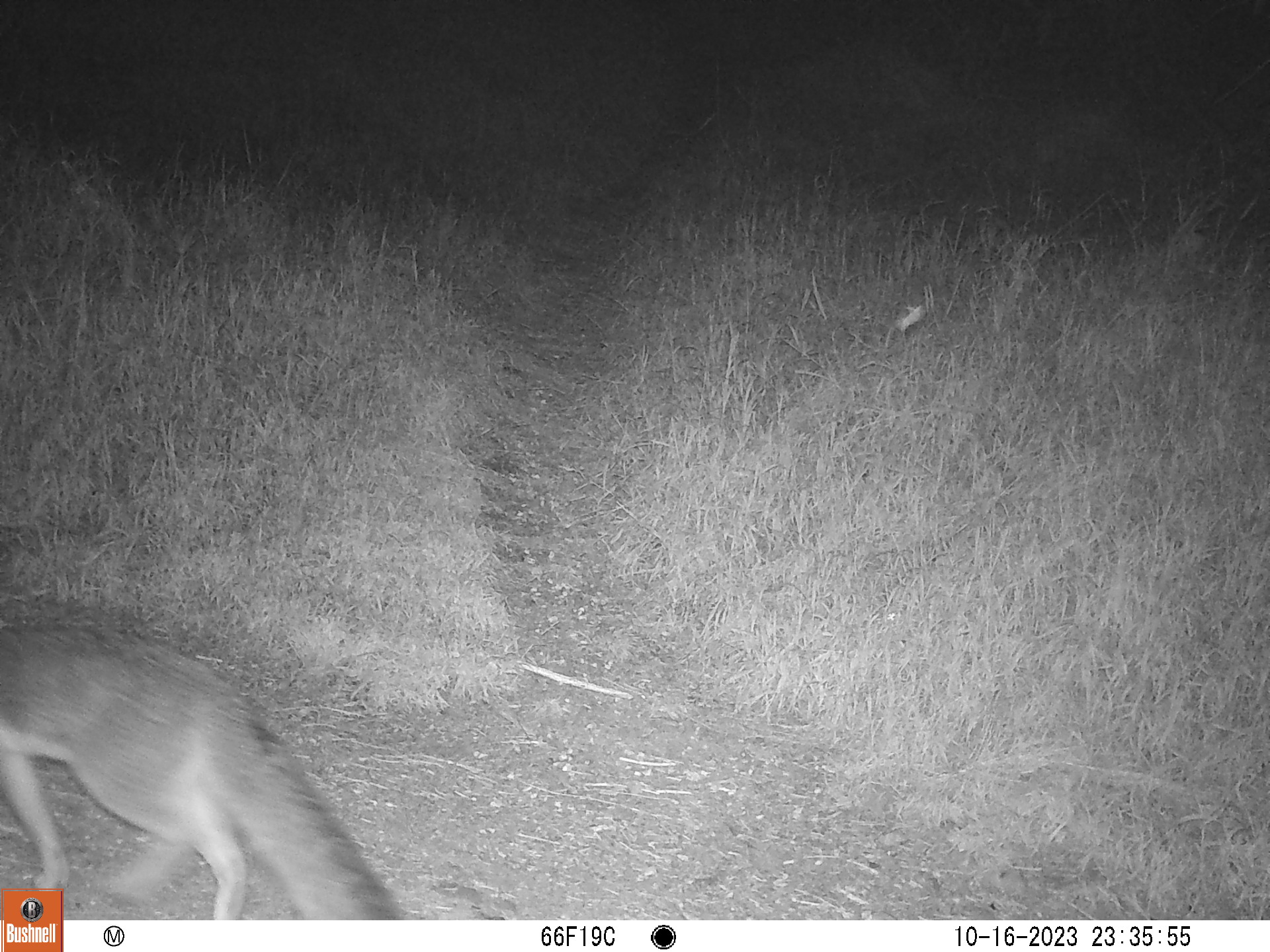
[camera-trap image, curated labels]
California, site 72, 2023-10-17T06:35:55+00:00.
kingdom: Animalia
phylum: Chordata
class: Mammalia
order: Carnivora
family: Canidae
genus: Urocyon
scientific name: Urocyon cinereoargenteus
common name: gray fox